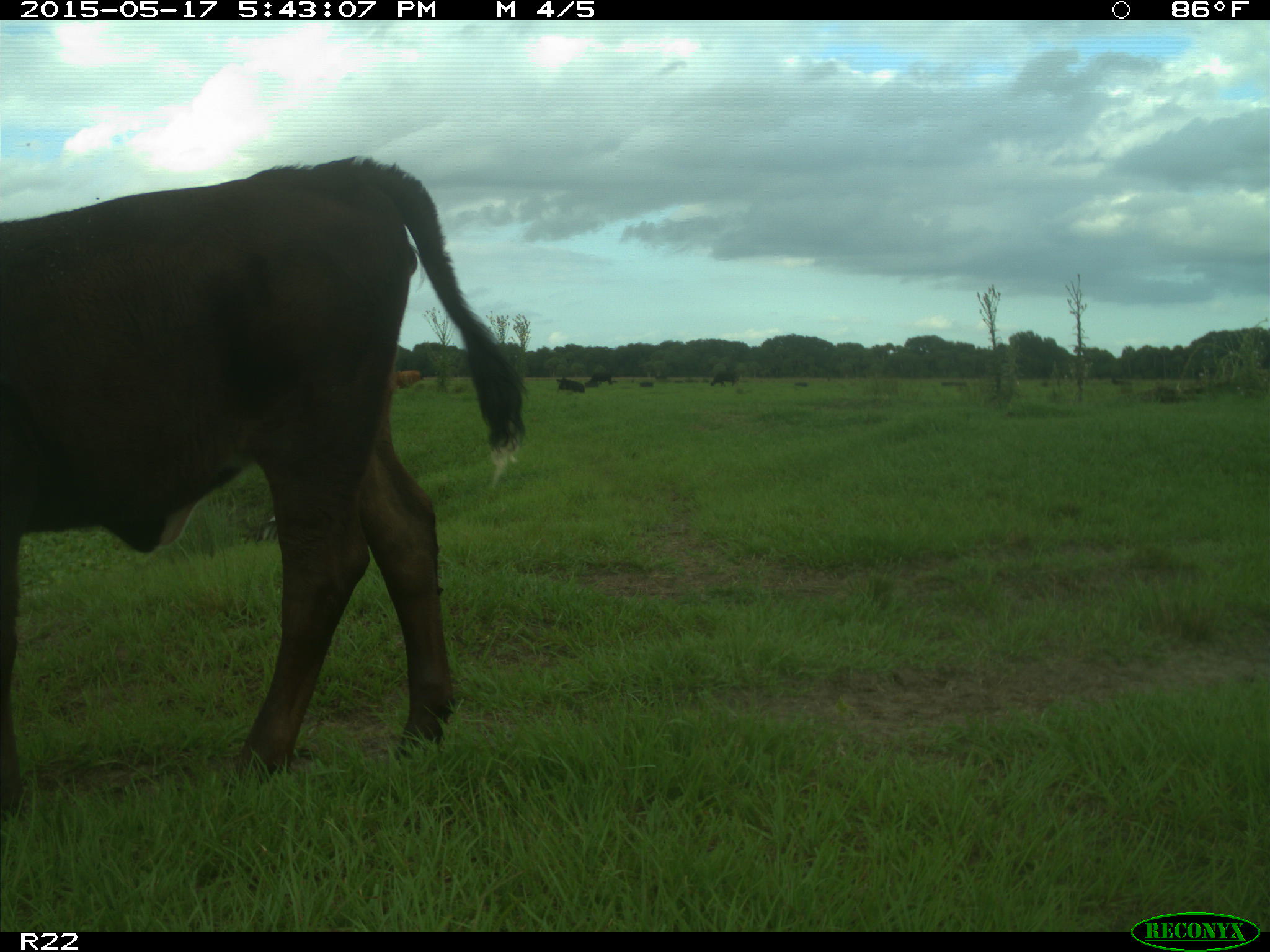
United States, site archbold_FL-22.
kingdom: Animalia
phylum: Chordata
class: Mammalia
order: Artiodactyla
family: Bovidae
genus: Bos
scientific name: Bos taurus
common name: domestic cow